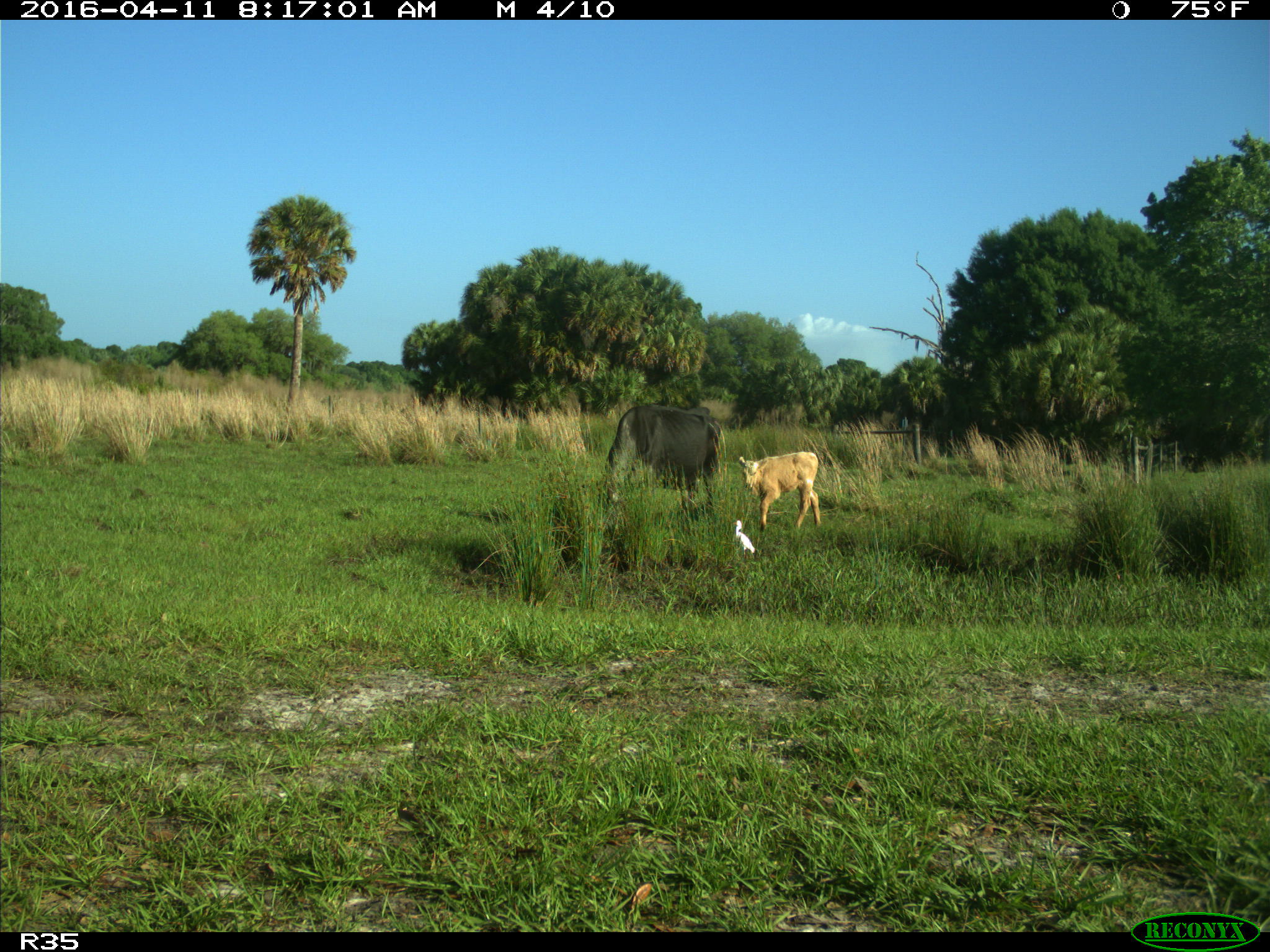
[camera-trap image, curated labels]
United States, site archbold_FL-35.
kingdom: Animalia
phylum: Chordata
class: Mammalia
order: Artiodactyla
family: Bovidae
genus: Bos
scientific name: Bos taurus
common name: domestic cow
Bos taurus (domestic cow).